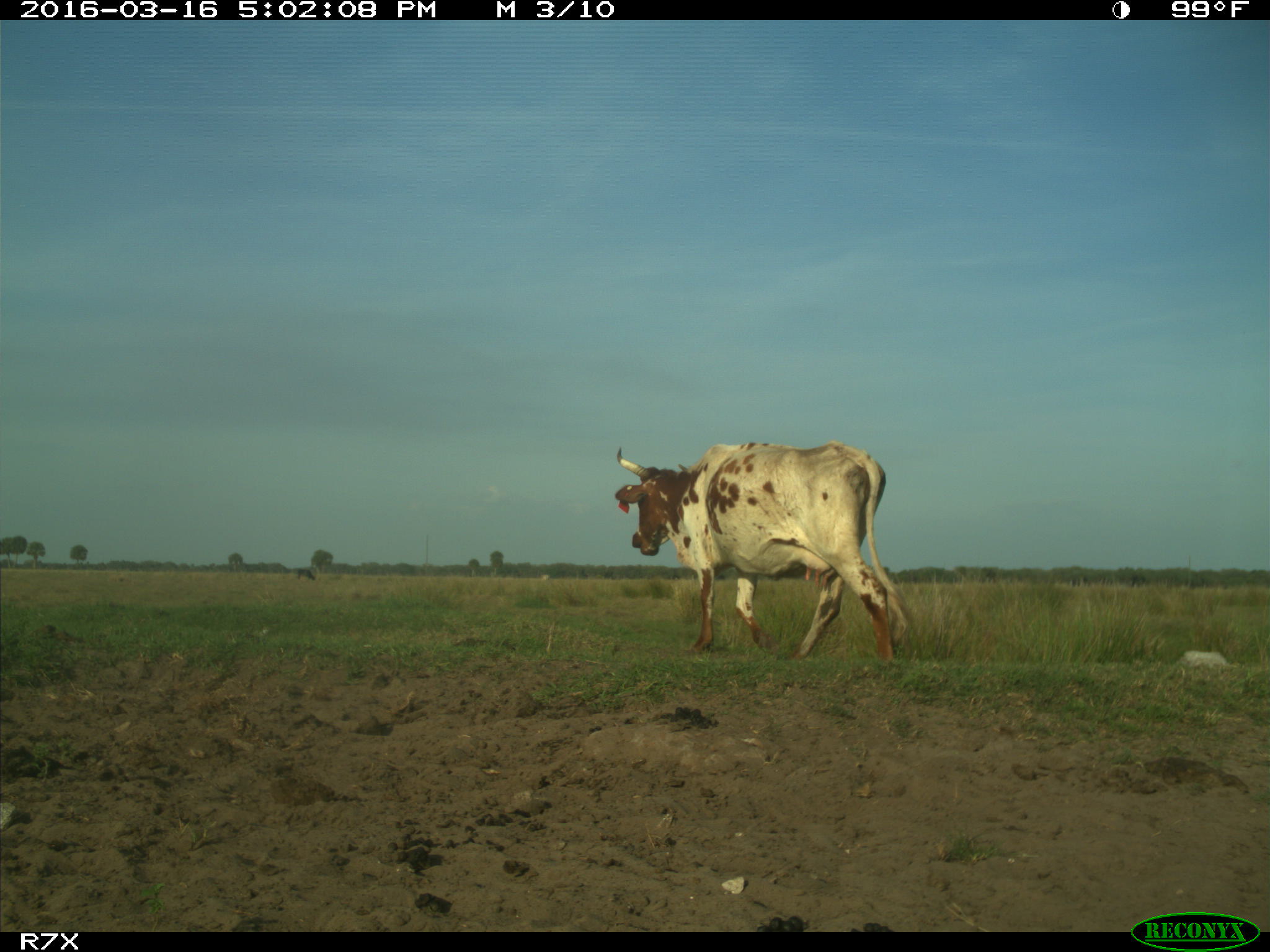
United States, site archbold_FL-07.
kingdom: Animalia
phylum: Chordata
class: Mammalia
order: Artiodactyla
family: Bovidae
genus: Bos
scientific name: Bos taurus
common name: domestic cow